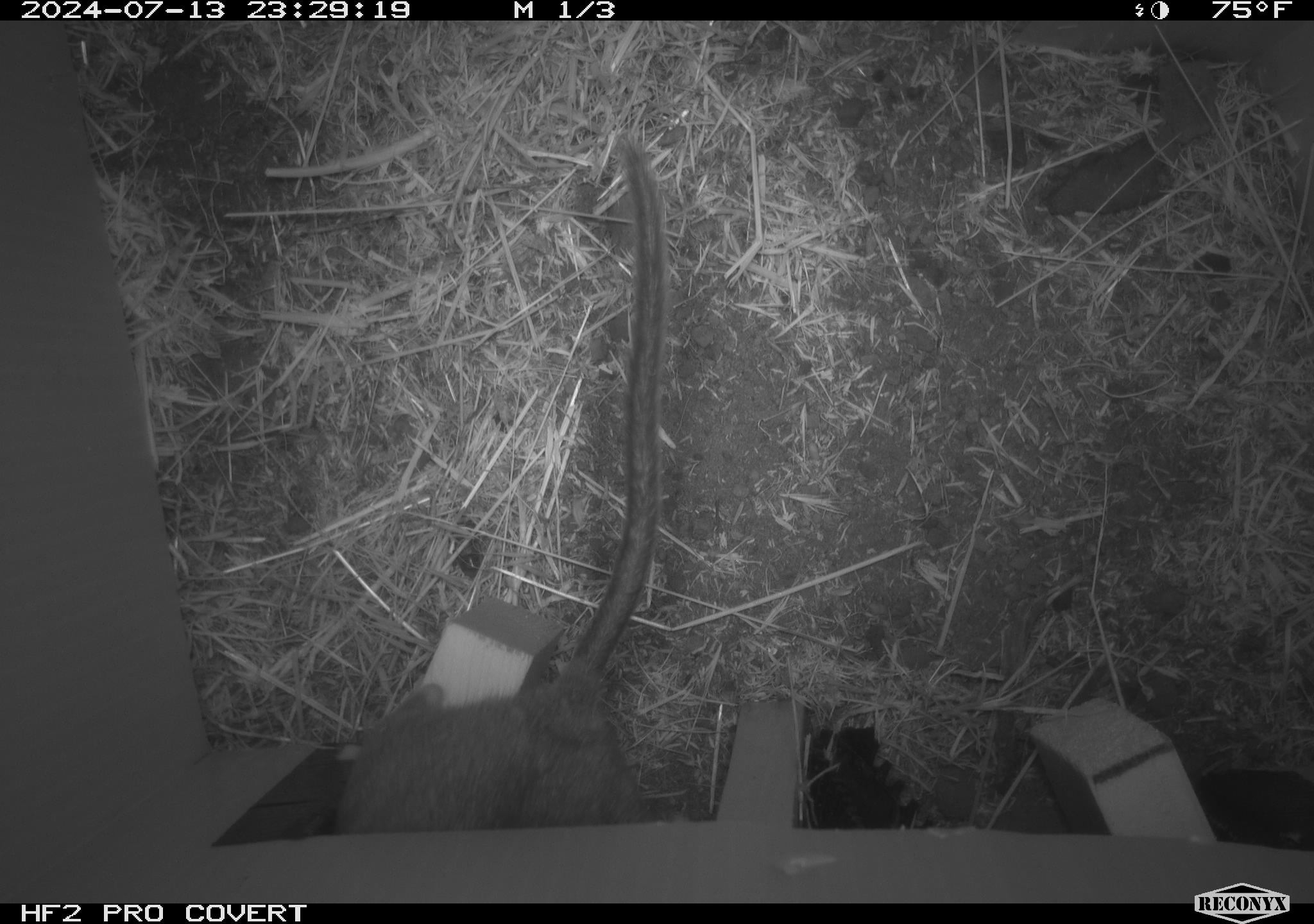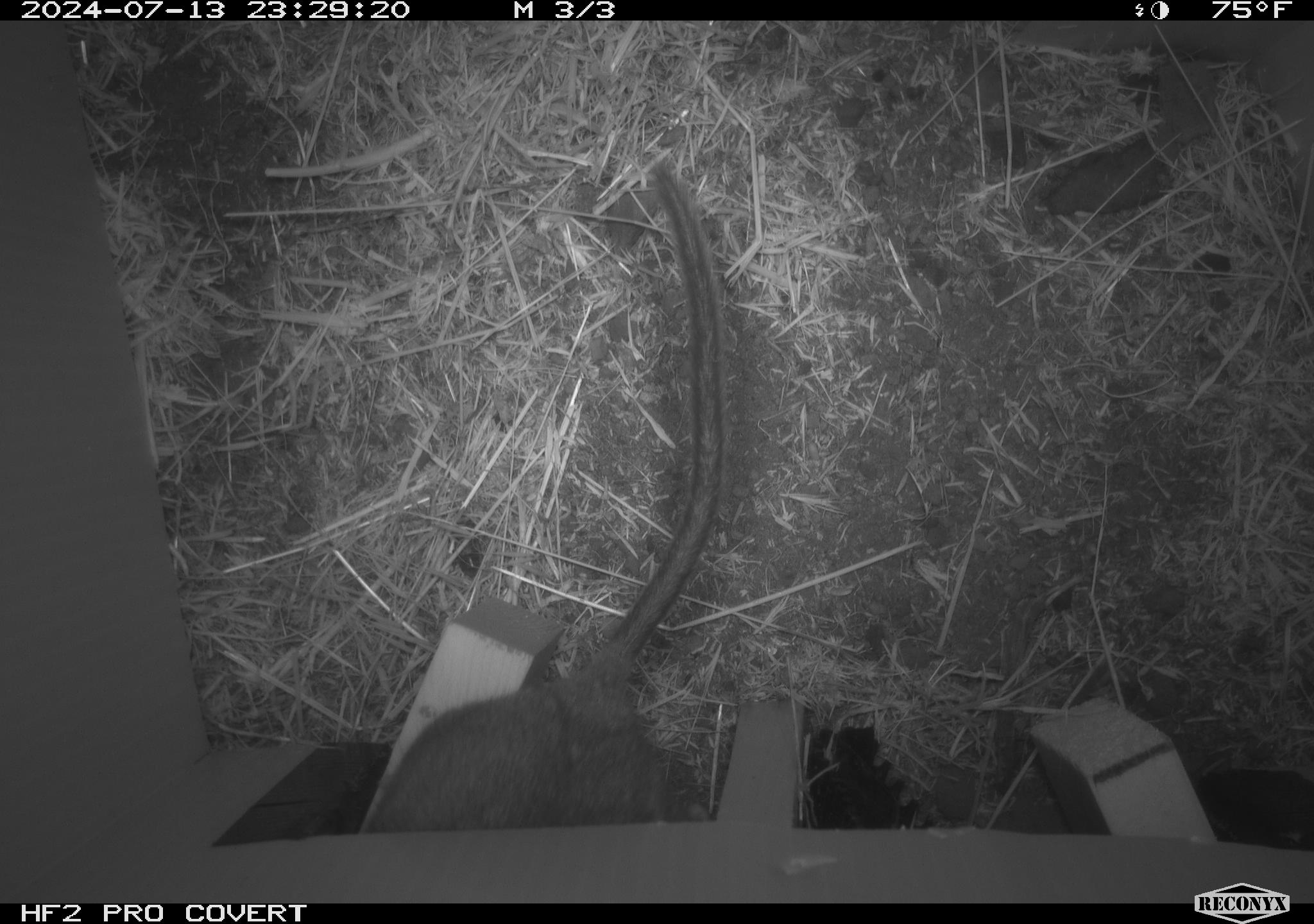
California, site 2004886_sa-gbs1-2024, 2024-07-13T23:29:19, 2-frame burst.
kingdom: Animalia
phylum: Chordata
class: Mammalia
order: Rodentia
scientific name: Rodentia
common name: woodrat or rat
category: woodrat or rat species